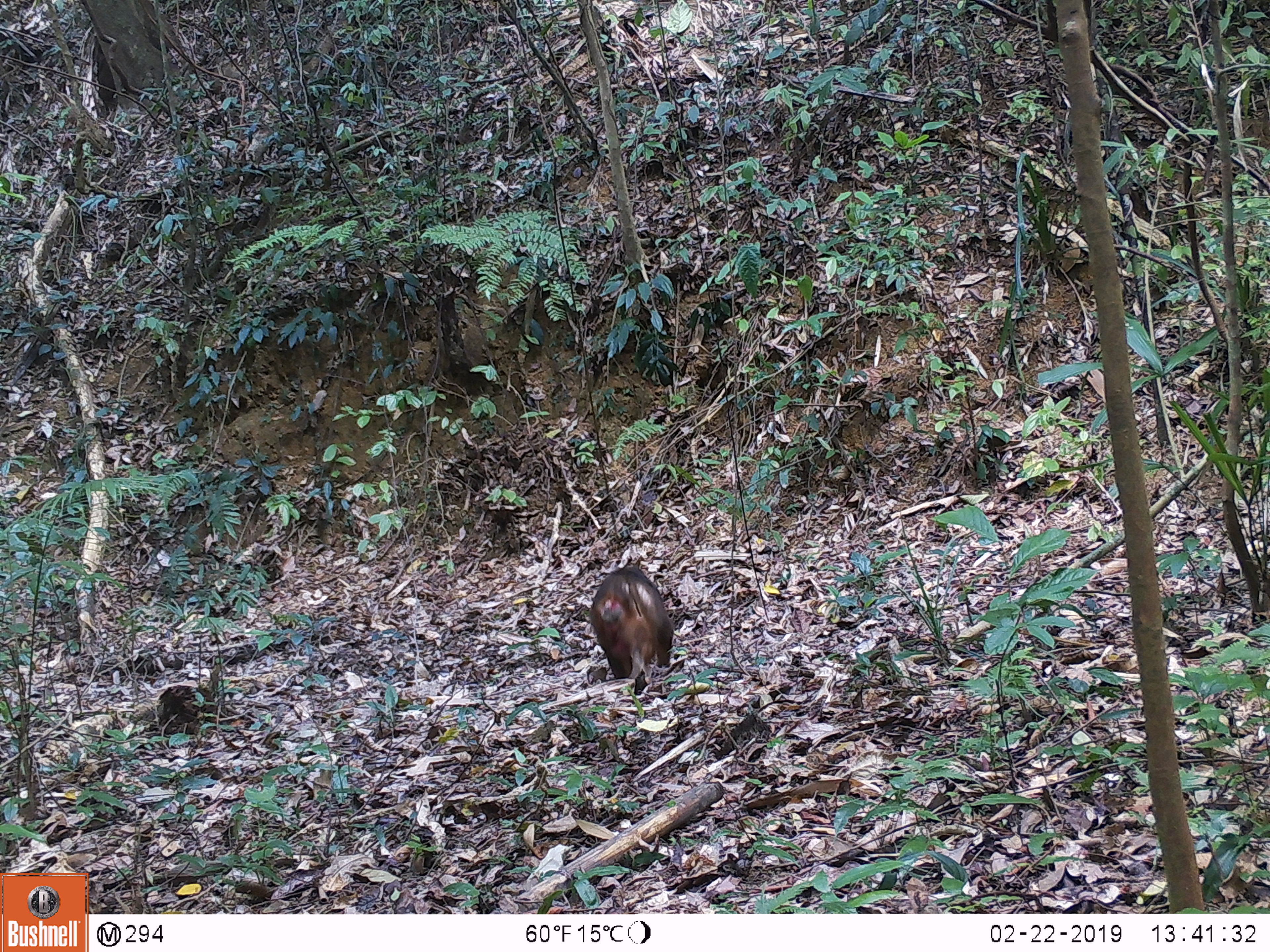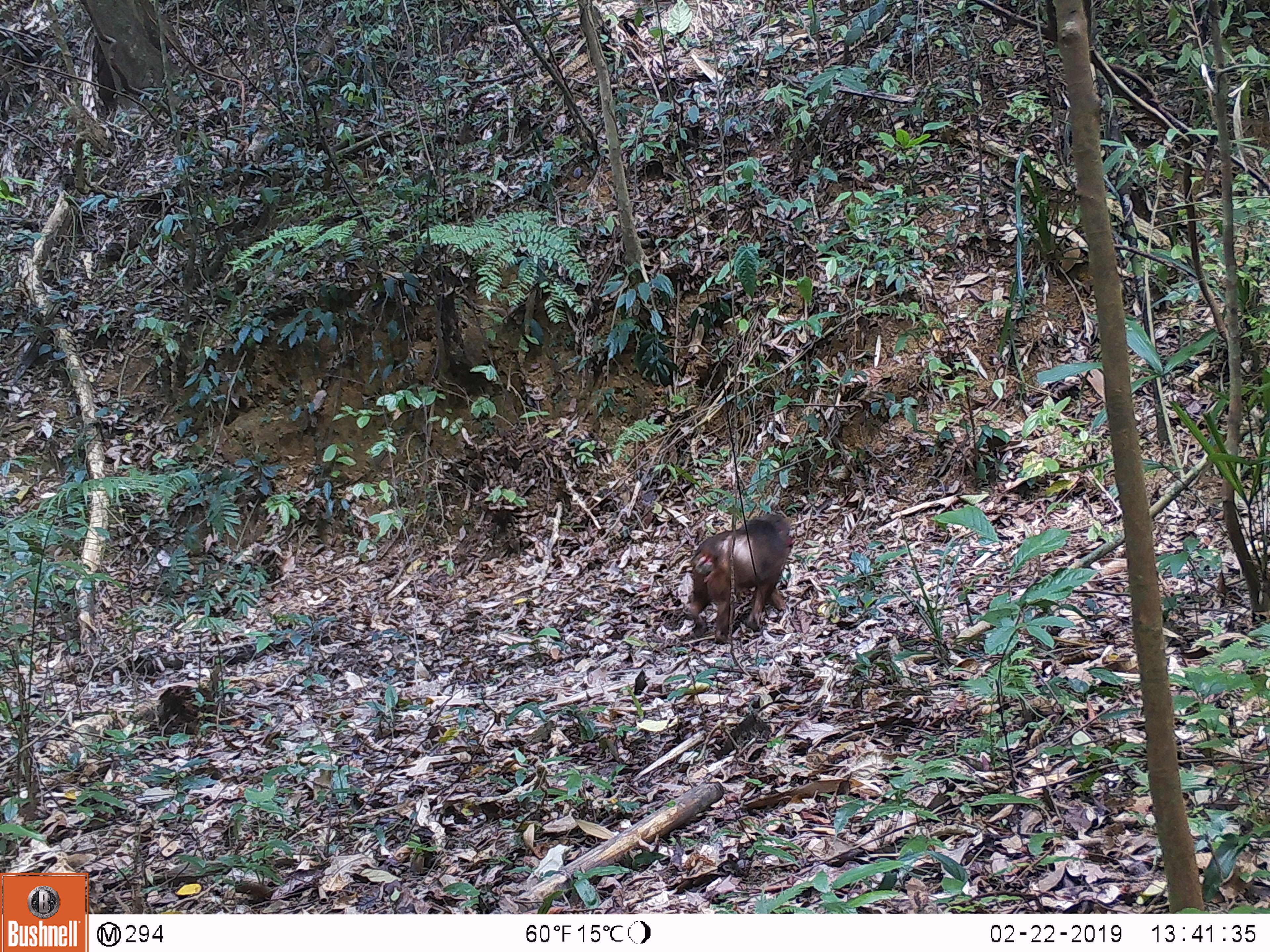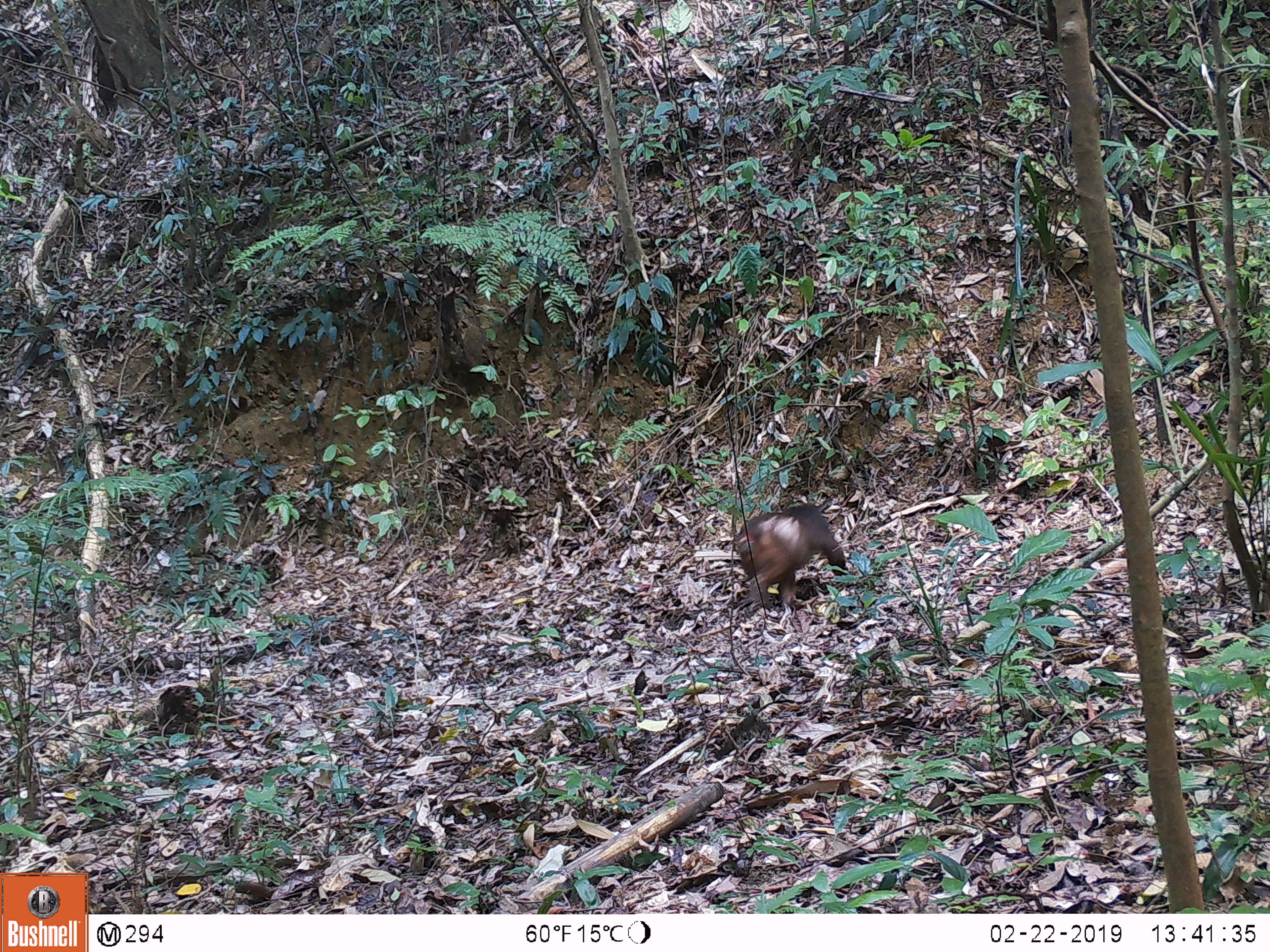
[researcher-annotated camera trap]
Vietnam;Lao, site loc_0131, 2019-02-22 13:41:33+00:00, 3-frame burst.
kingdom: Animalia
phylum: Chordata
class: Mammalia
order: Primates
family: Cercopithecidae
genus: Macaca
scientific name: Macaca arctoides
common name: stump-tailed macaque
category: stump tailed macaque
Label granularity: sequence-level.